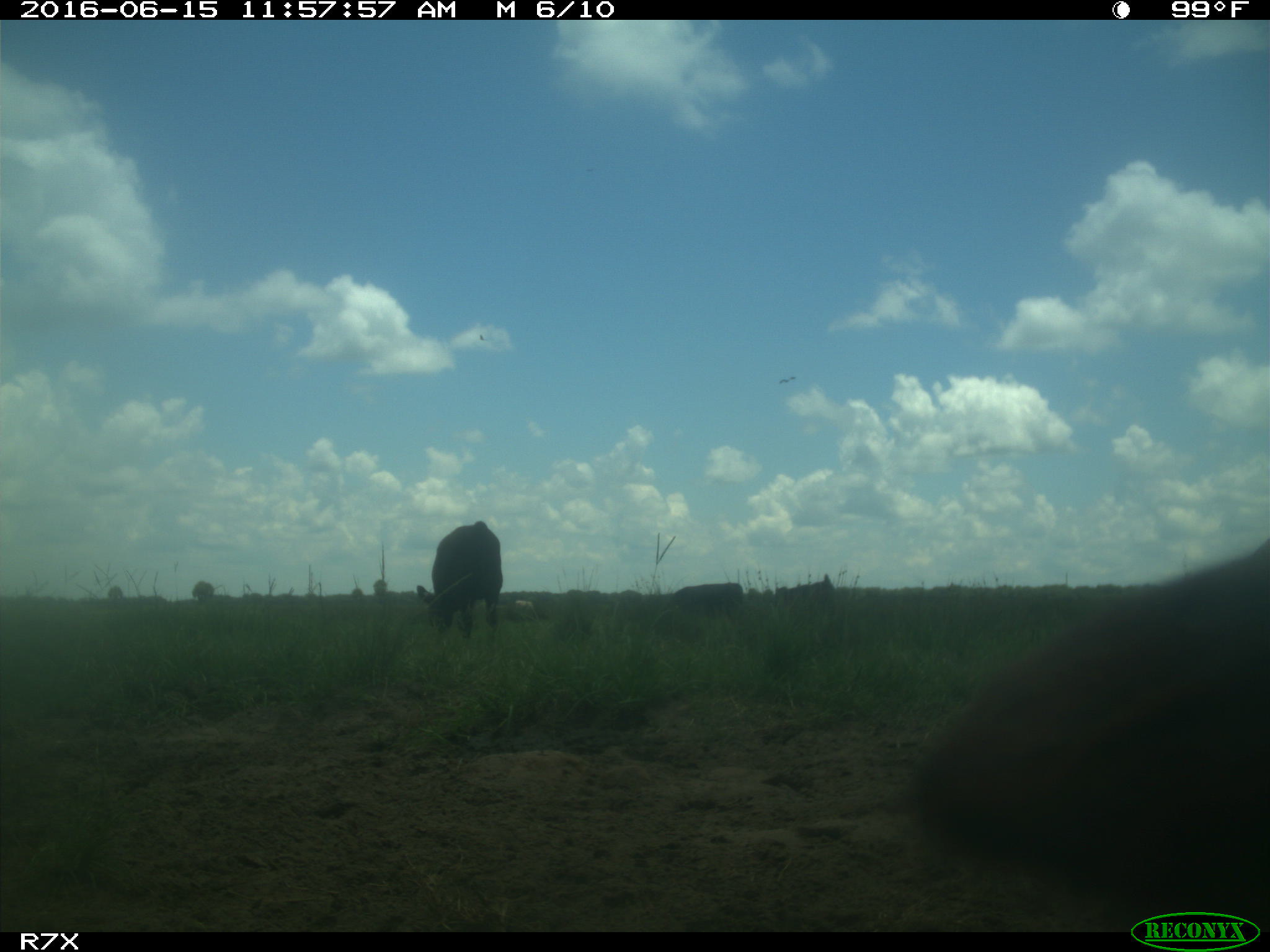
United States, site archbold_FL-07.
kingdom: Animalia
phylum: Chordata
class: Mammalia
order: Artiodactyla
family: Bovidae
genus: Bos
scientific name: Bos taurus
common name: domestic cow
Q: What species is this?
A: Bos taurus (domestic cow).